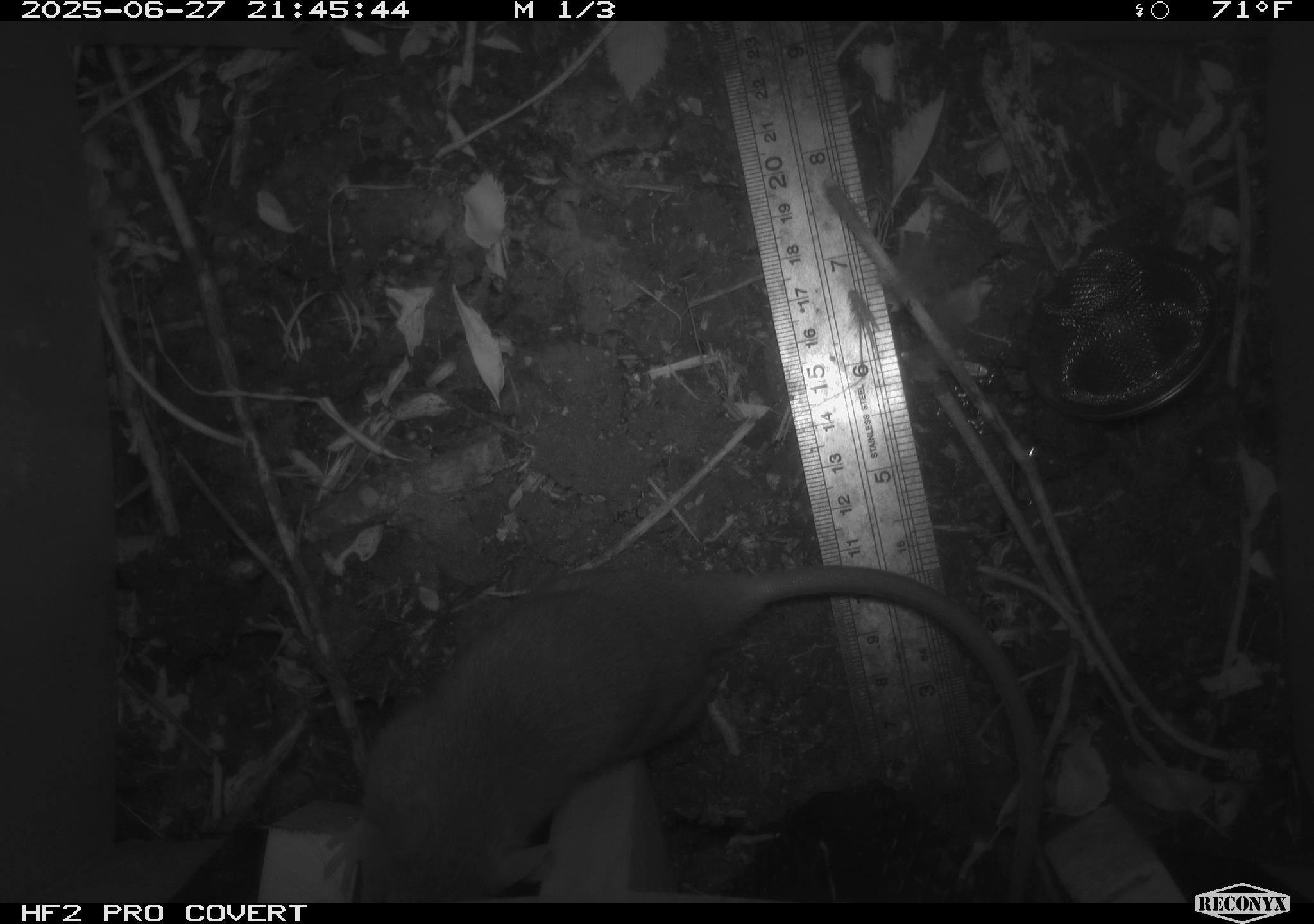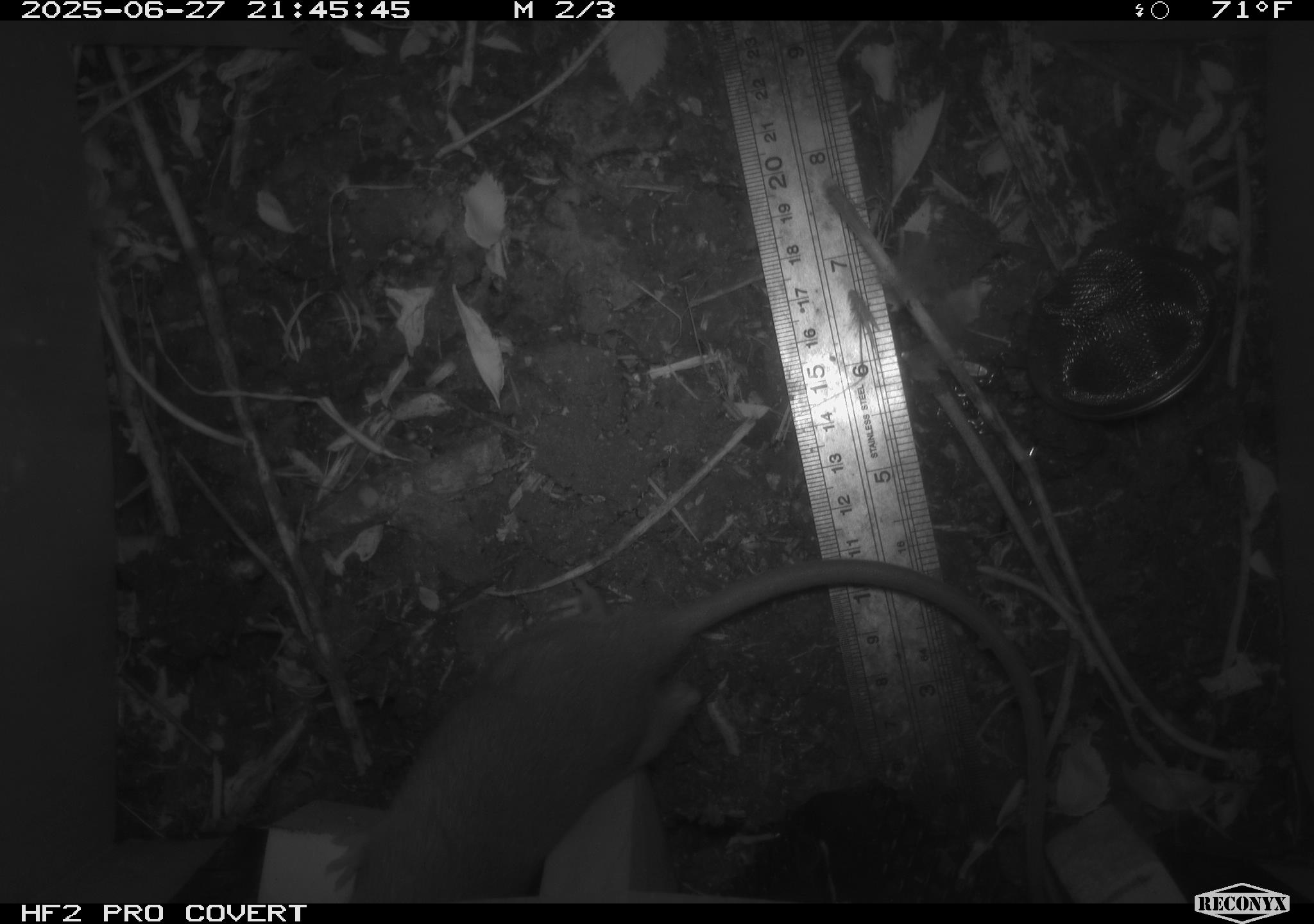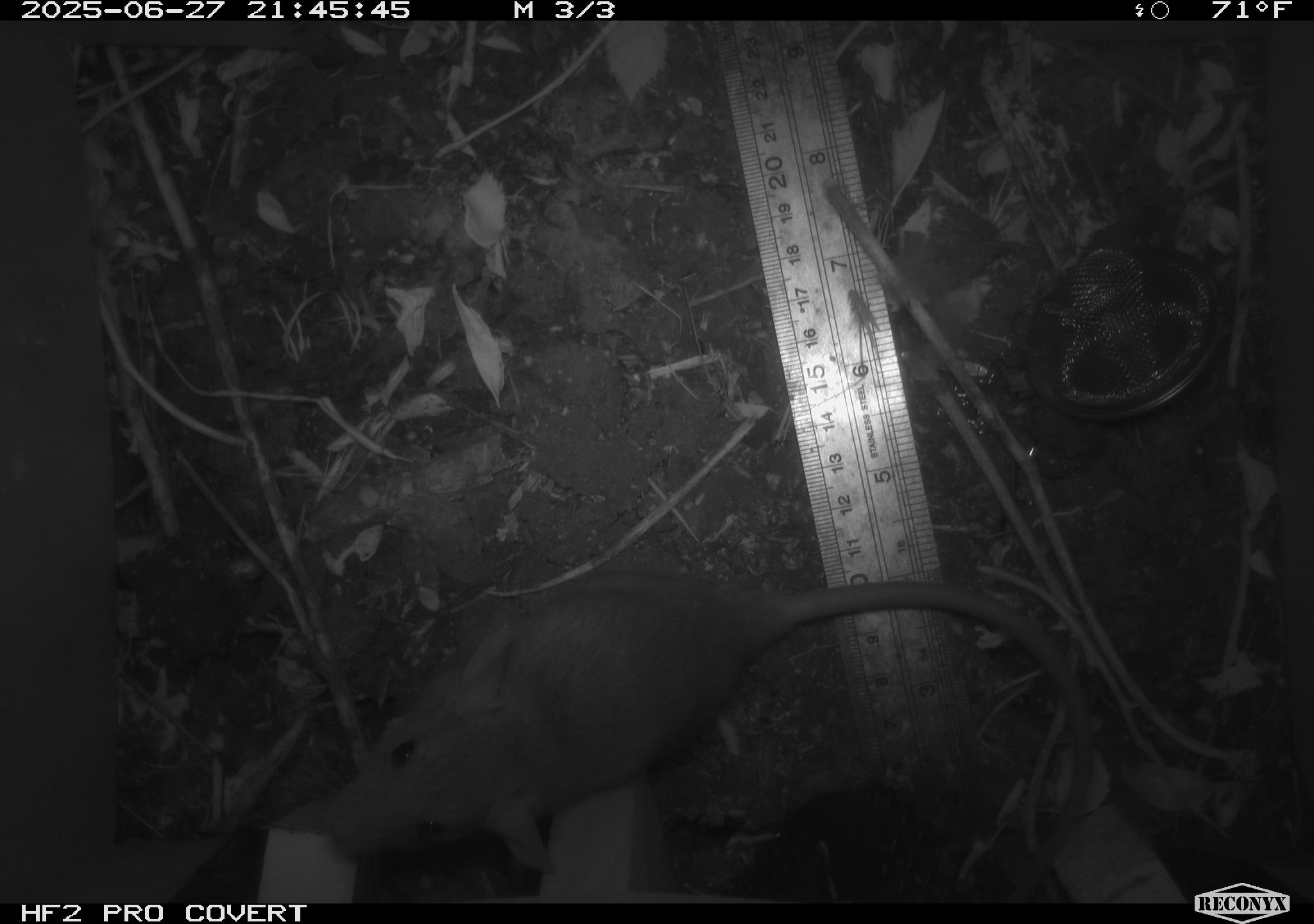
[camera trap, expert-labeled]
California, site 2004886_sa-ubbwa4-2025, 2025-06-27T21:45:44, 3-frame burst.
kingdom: Animalia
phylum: Chordata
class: Mammalia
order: Rodentia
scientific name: Rodentia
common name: rodent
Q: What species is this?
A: Rodent (Rodentia).